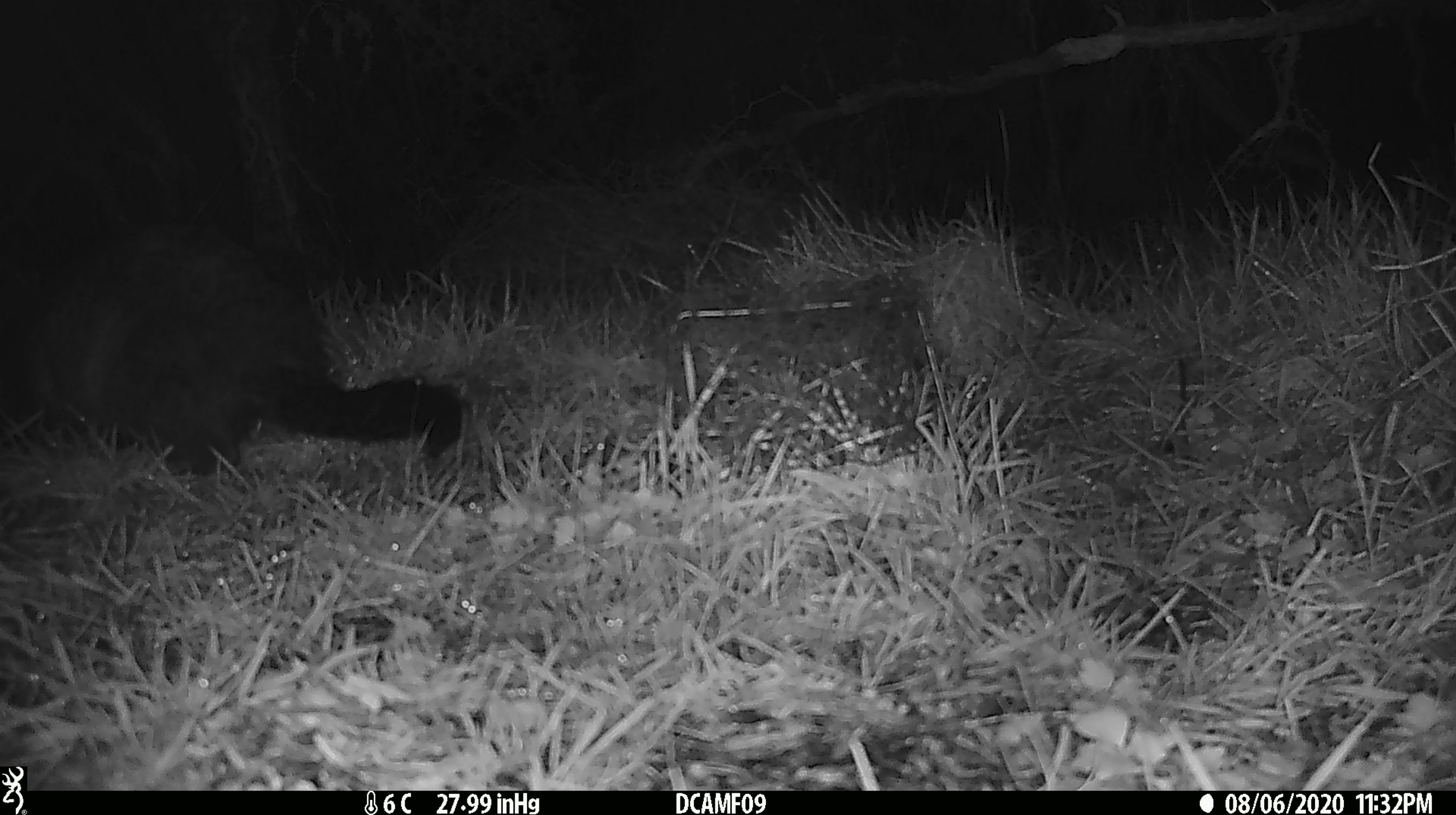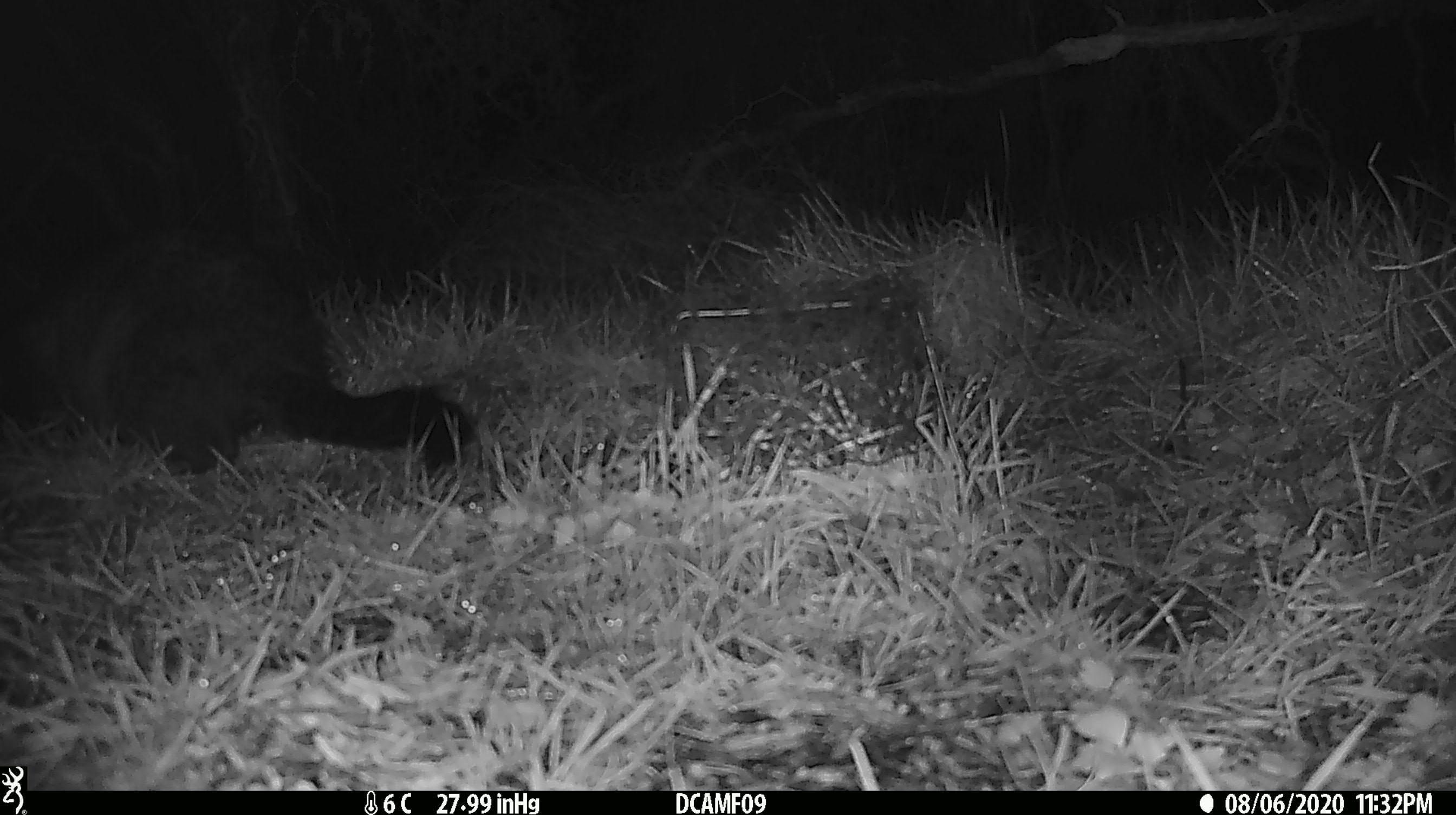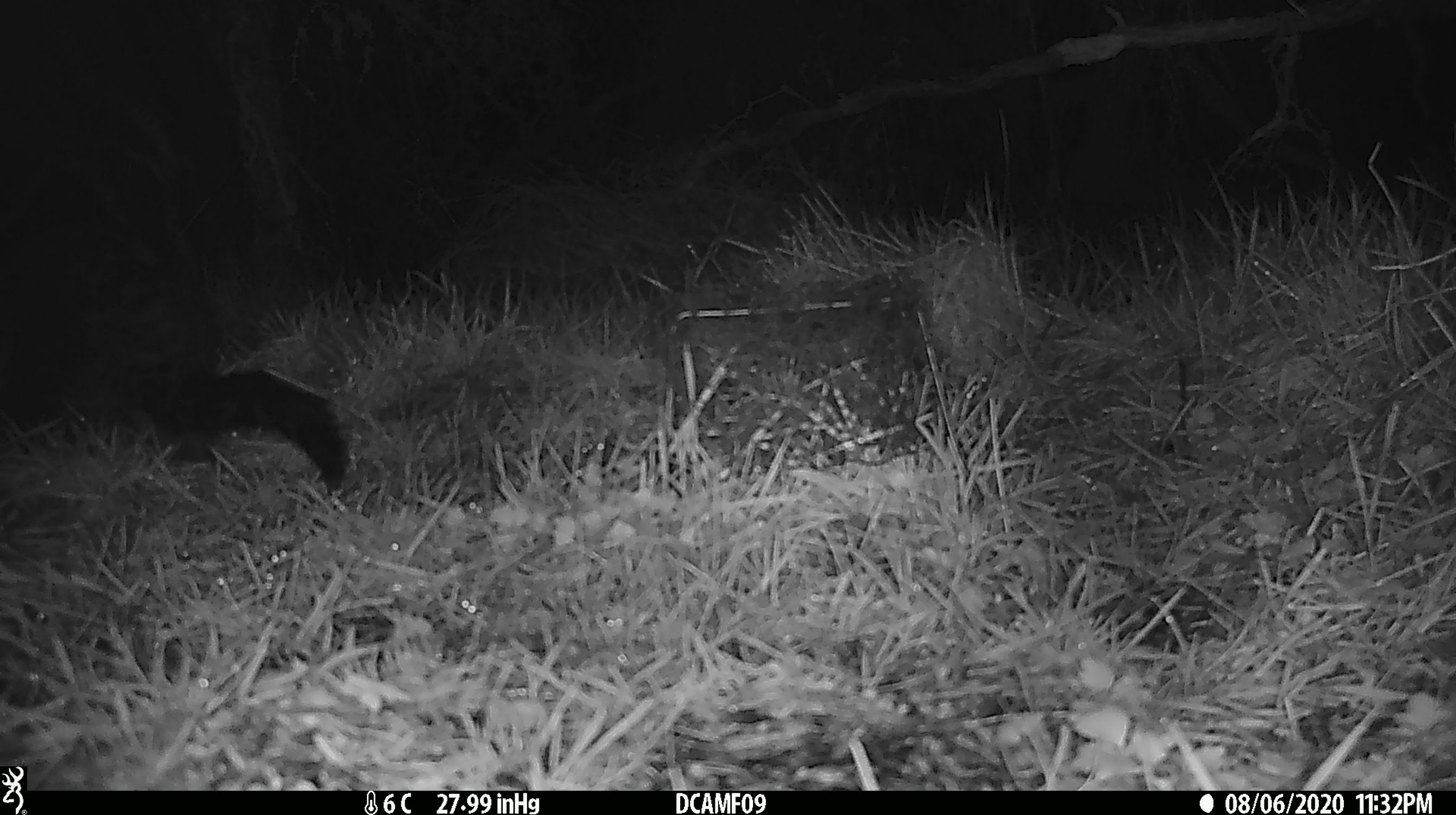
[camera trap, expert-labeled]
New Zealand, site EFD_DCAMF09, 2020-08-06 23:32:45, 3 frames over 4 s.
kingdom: Animalia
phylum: Chordata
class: Mammalia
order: Diprotodontia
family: Phalangeridae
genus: Trichosurus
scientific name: Trichosurus vulpecula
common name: common brushtail possum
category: possum